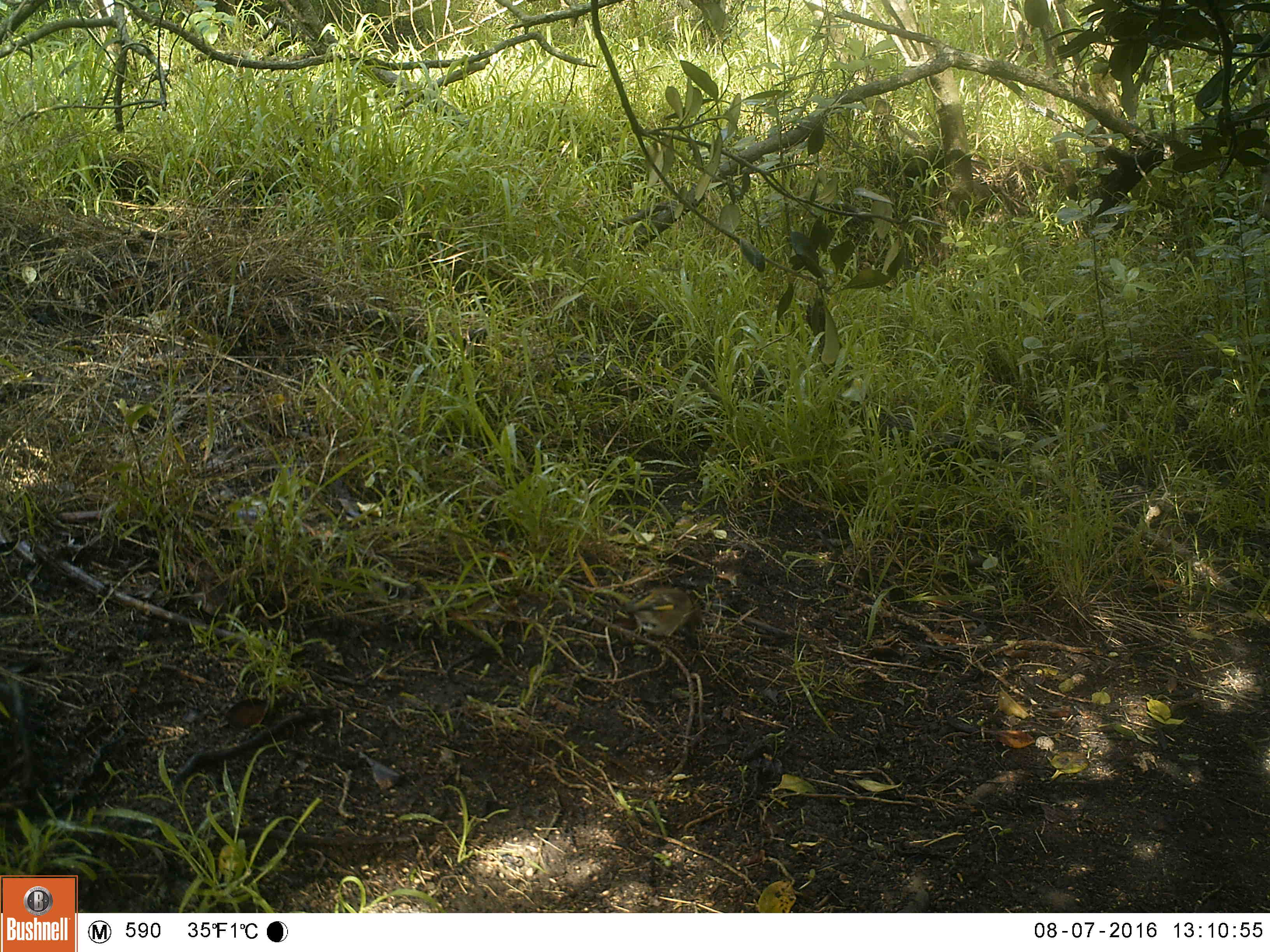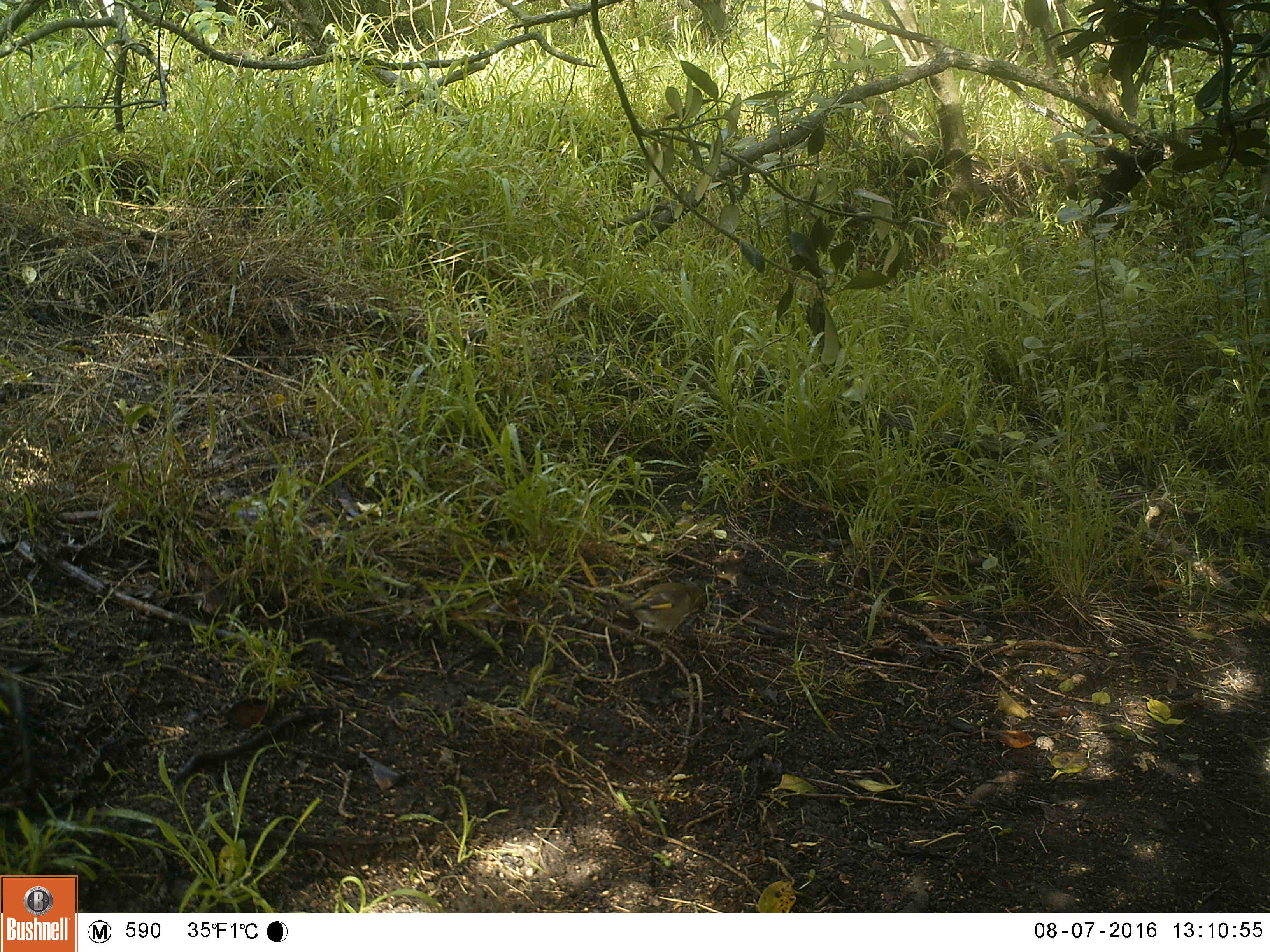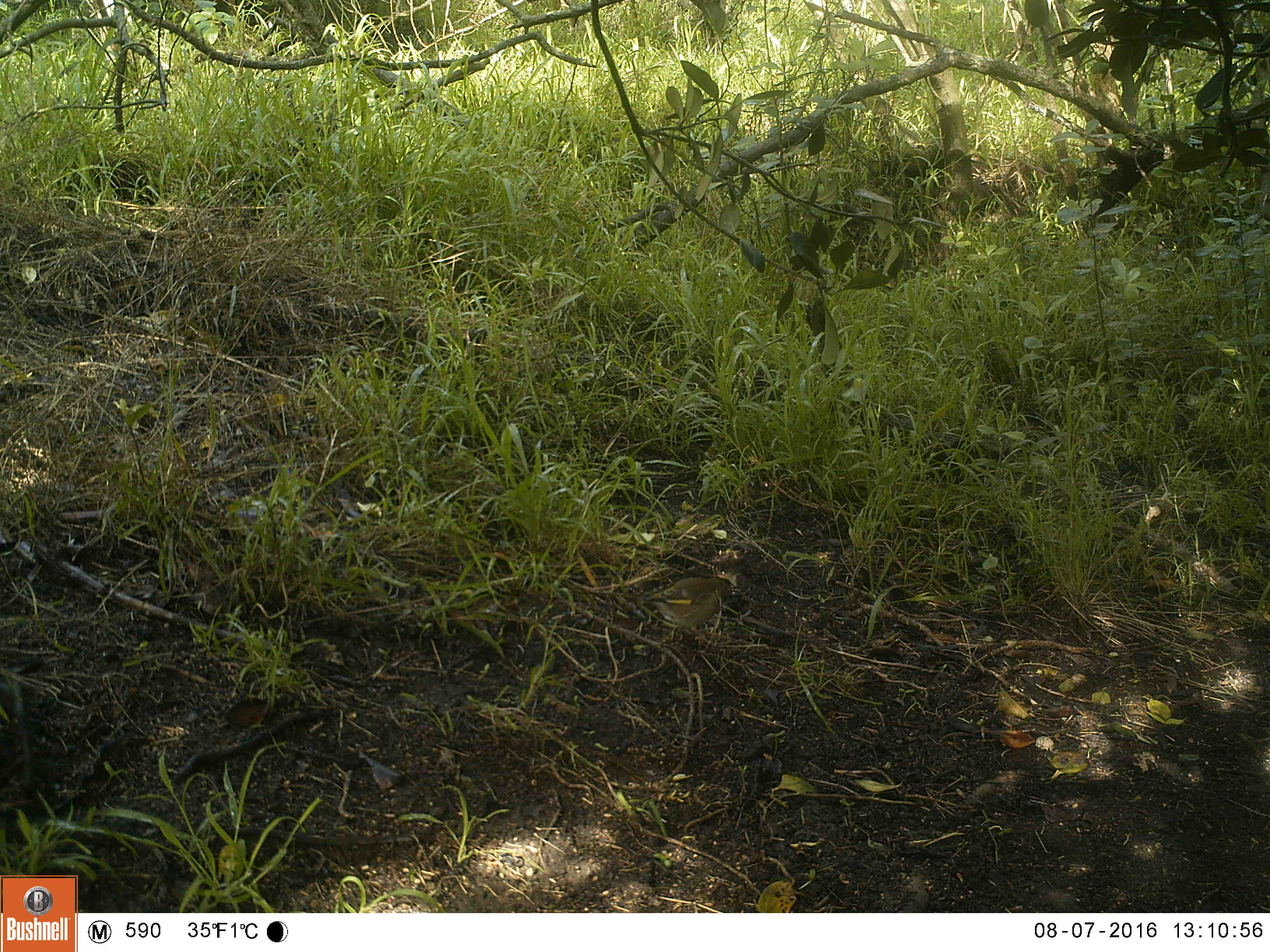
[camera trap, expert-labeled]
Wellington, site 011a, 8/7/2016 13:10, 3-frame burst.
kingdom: Animalia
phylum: Chordata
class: Aves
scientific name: Aves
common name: bird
Bird (Aves).